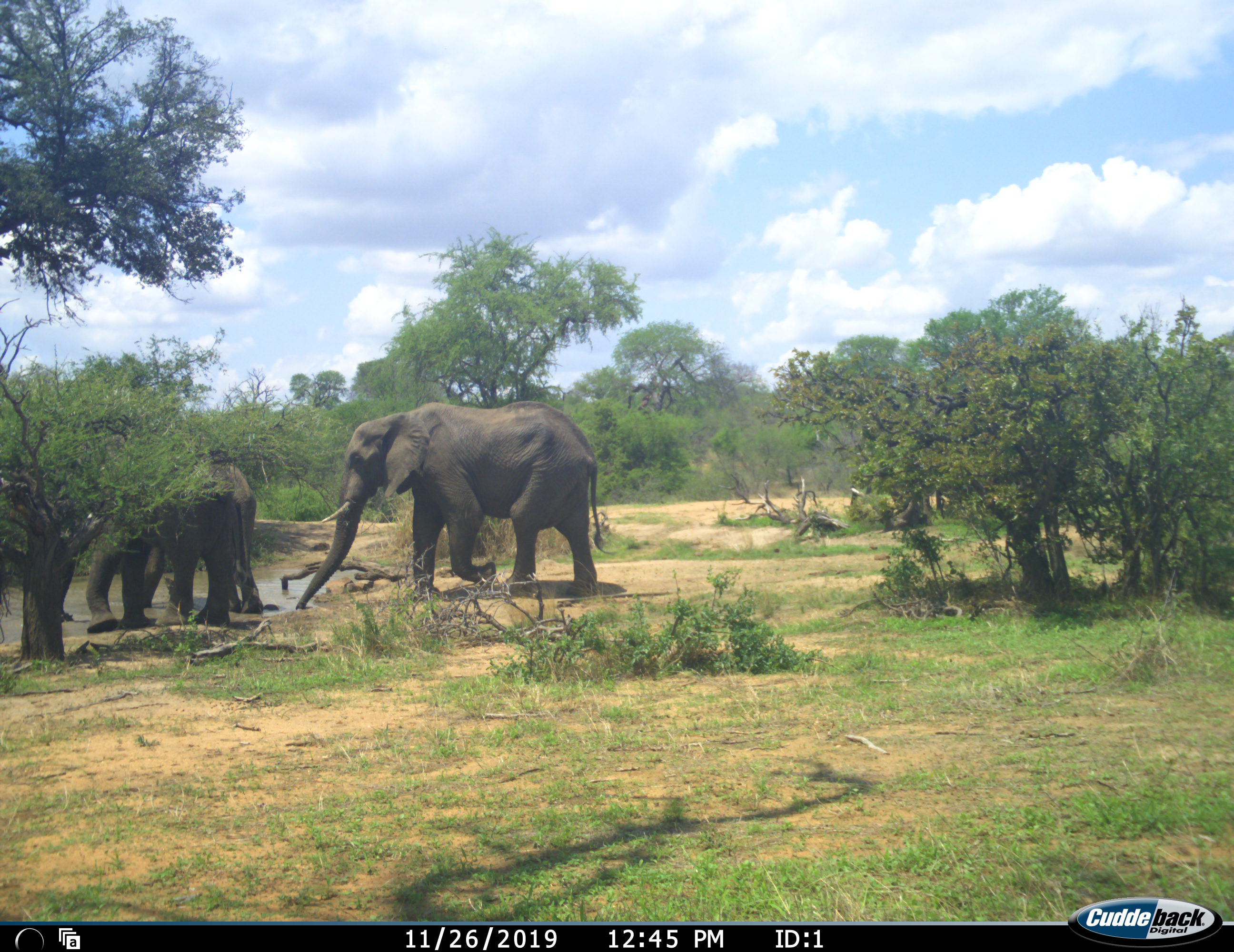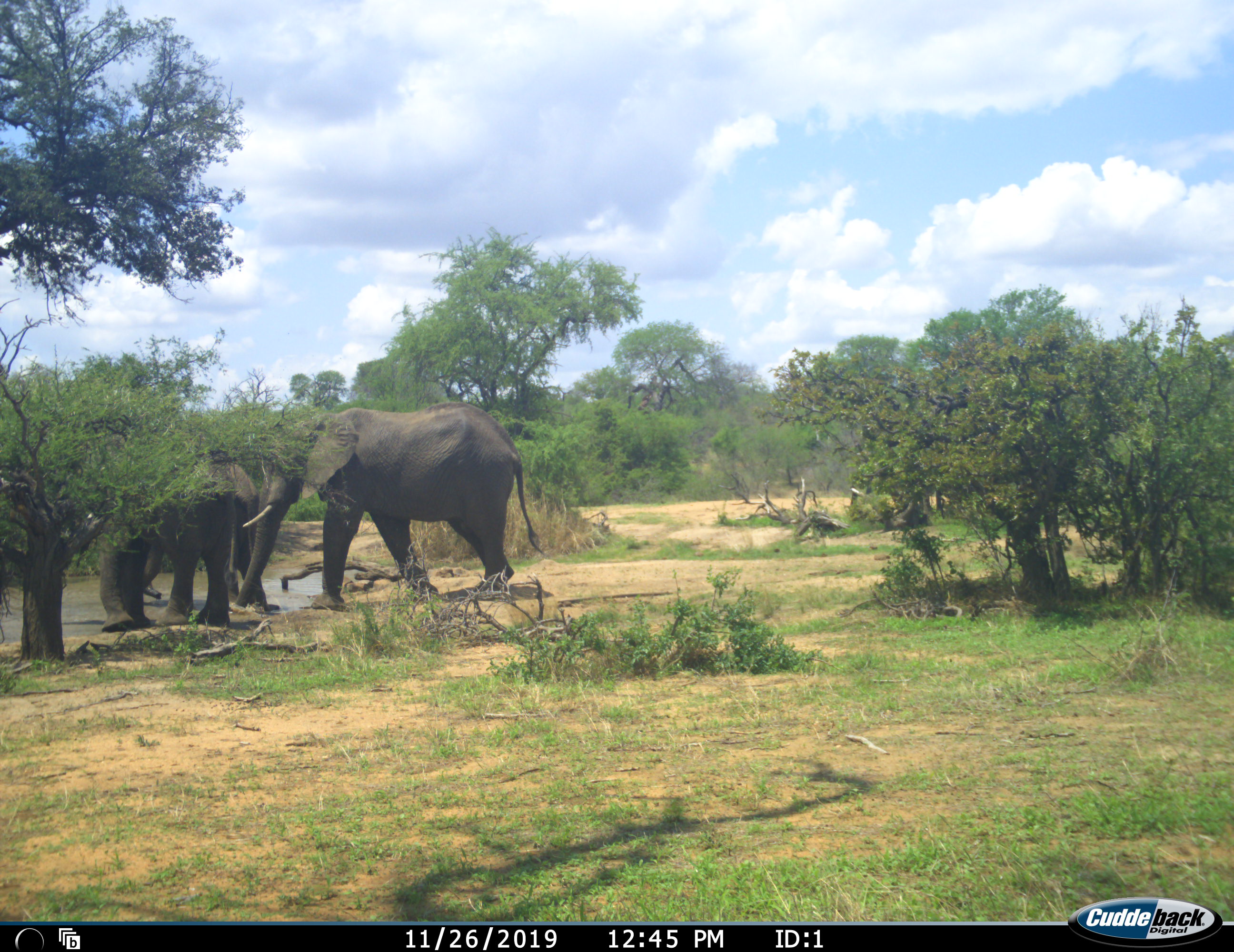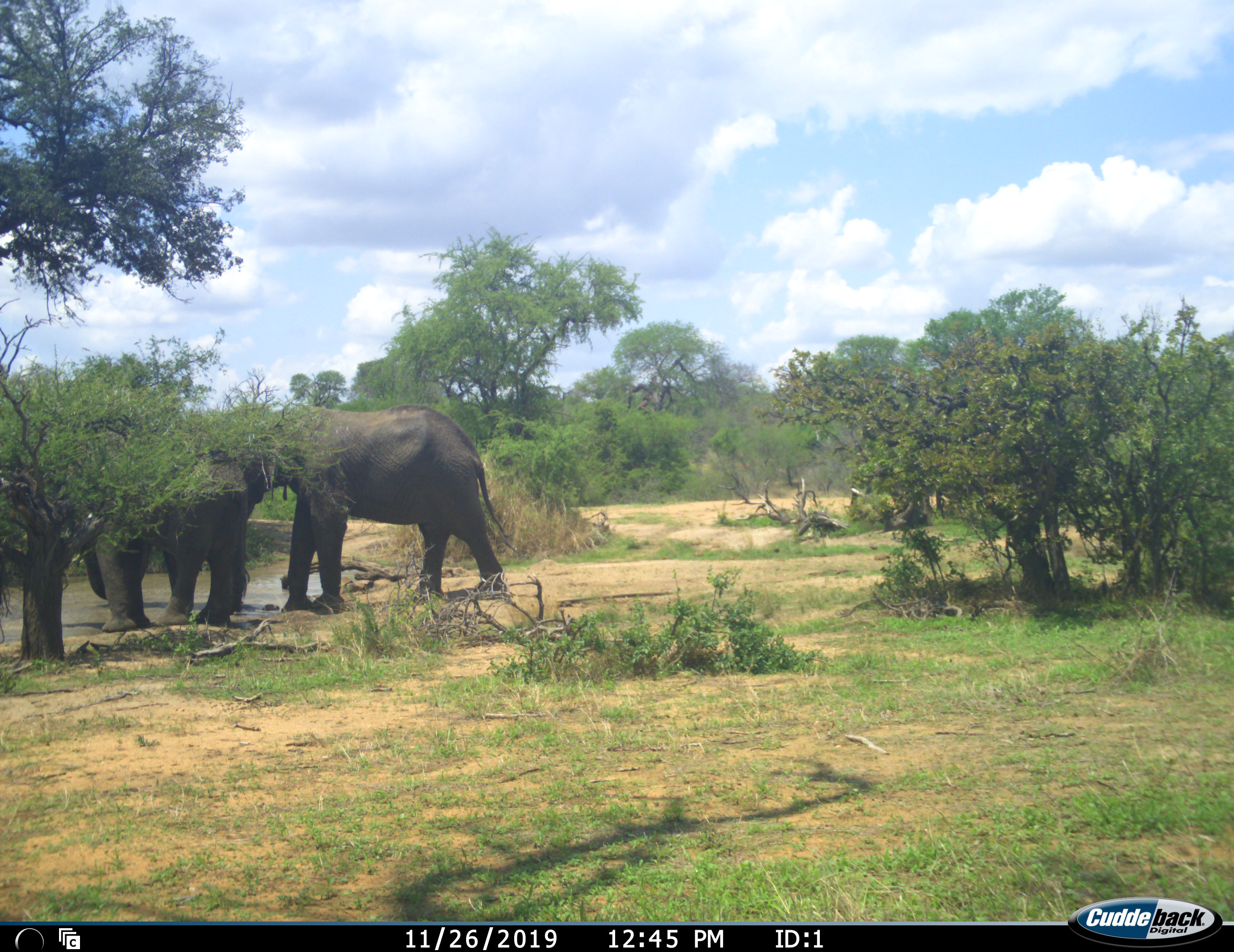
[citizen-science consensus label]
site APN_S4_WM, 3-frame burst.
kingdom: Animalia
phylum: Chordata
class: Mammalia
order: Proboscidea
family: Elephantidae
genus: Loxodonta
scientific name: Loxodonta africana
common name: african bush elephant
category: elephant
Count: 3.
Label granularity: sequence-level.